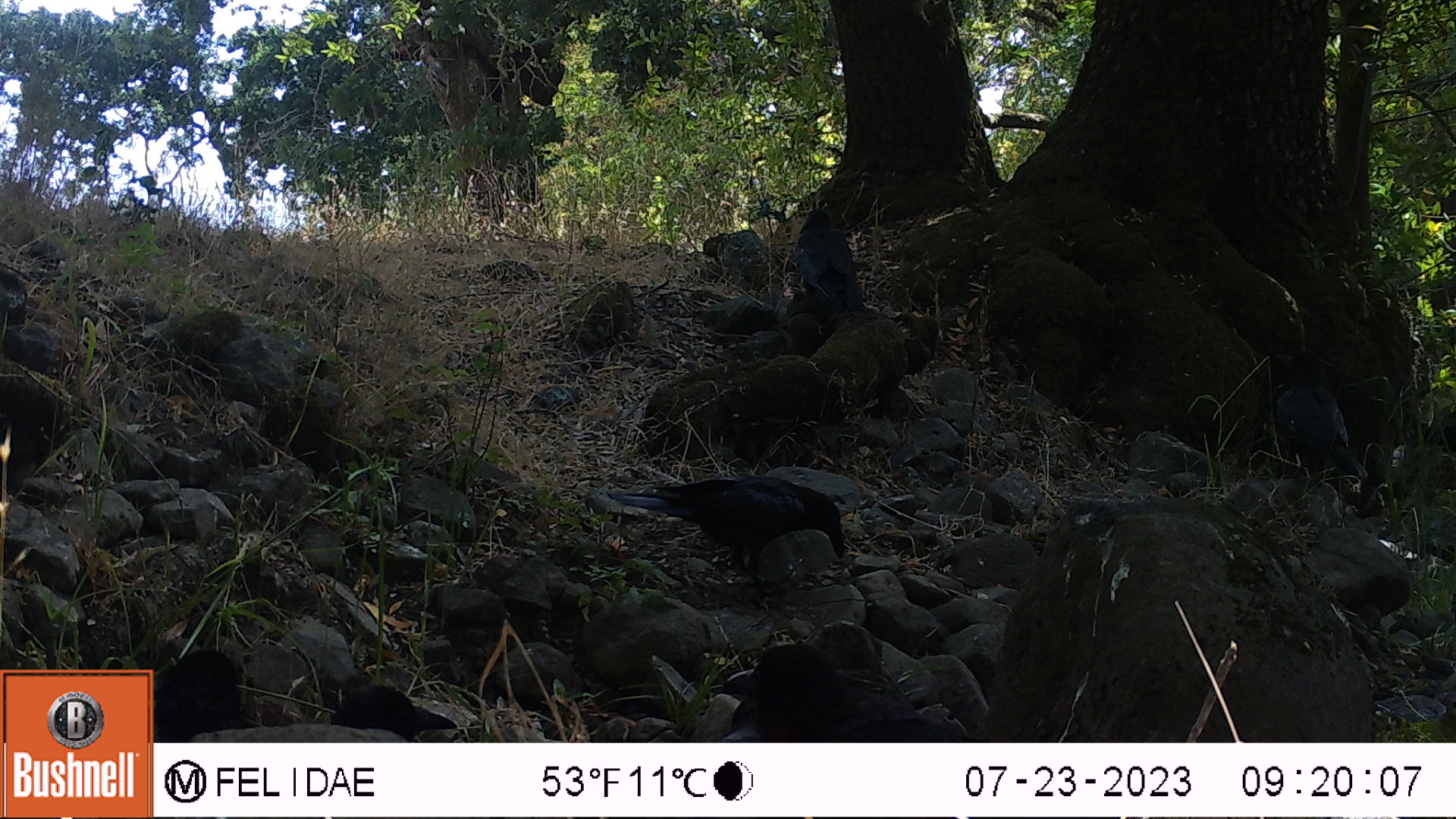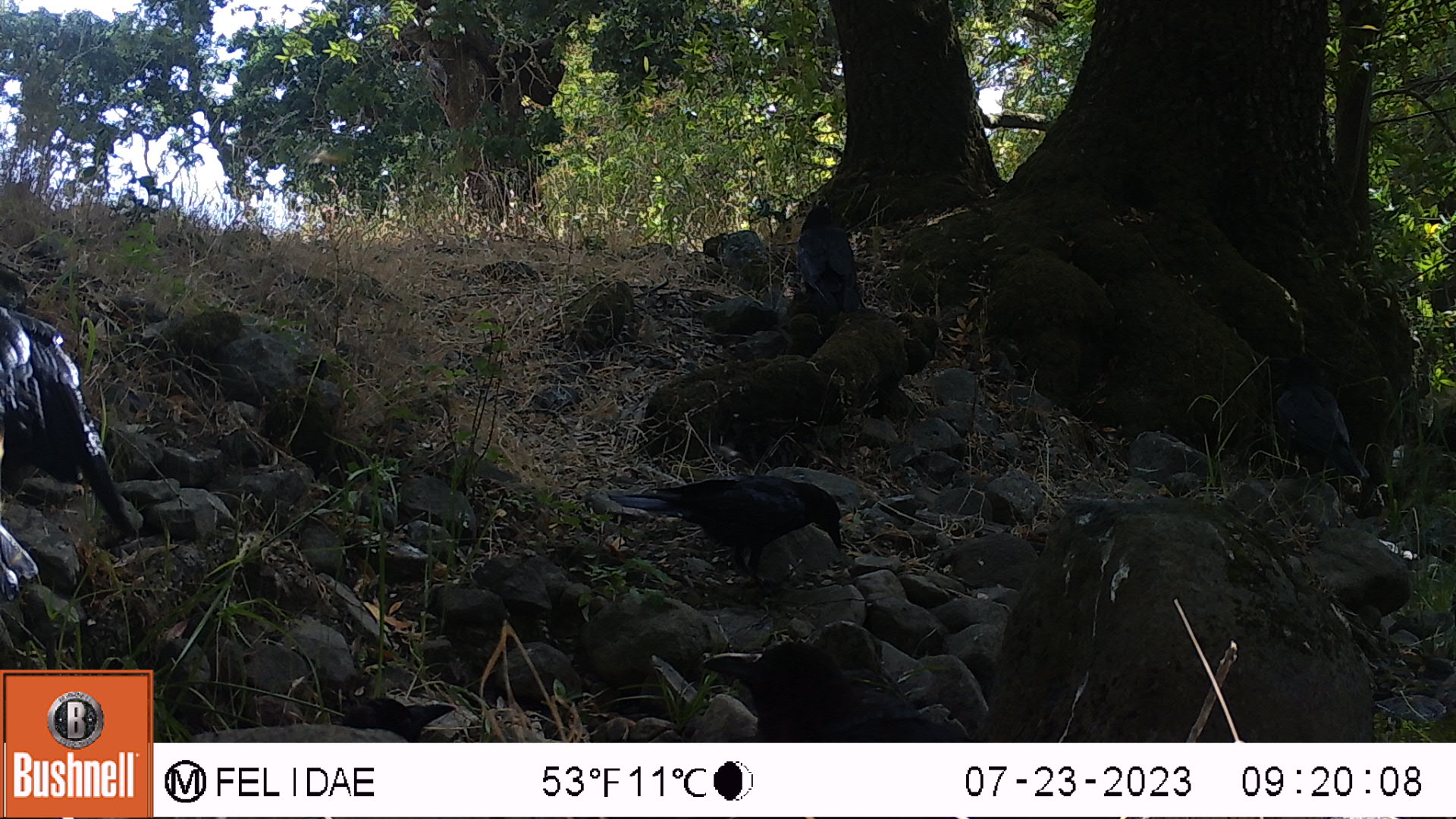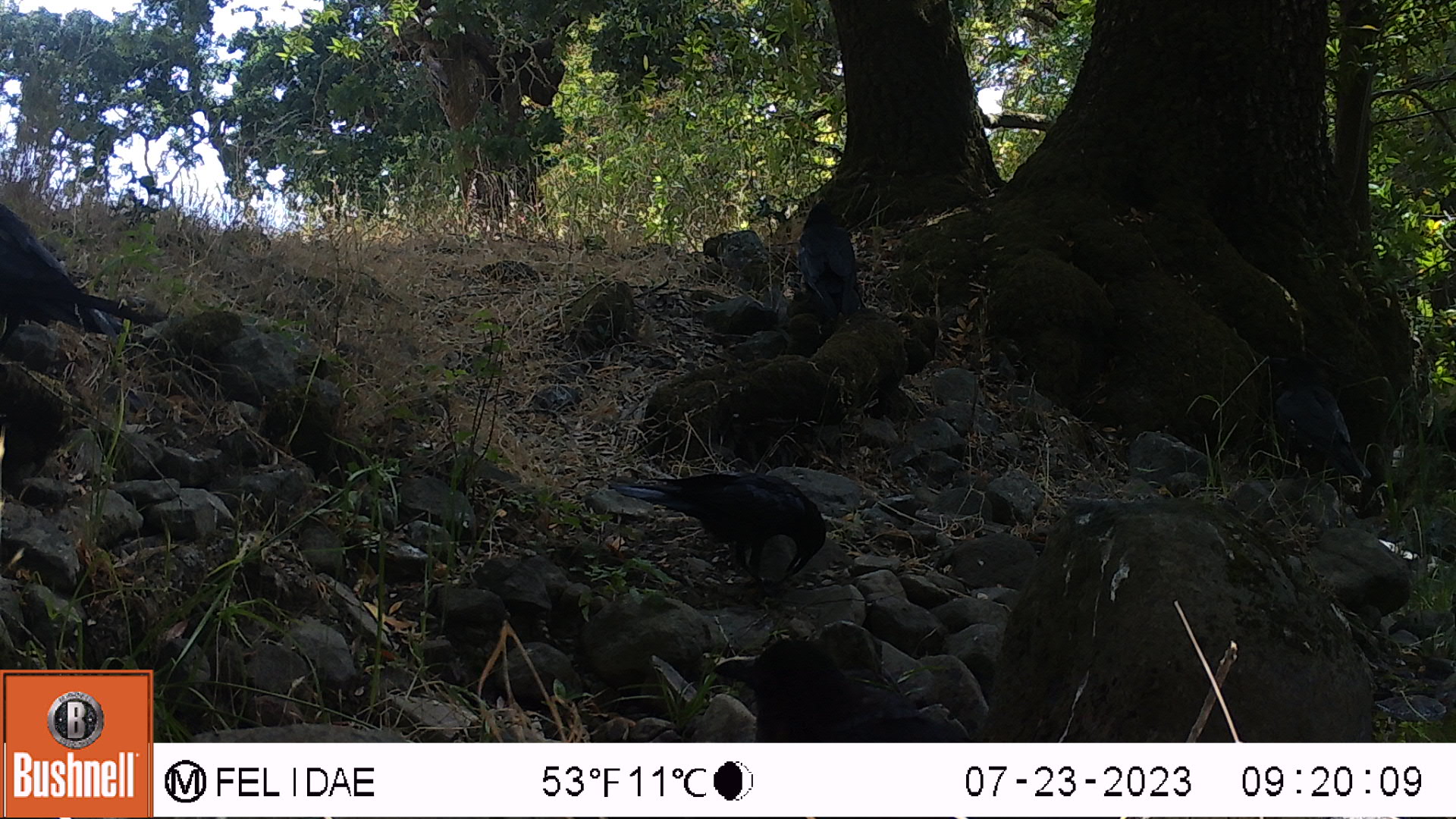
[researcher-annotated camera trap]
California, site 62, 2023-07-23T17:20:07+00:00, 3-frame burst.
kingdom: Animalia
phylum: Chordata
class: Aves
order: Passeriformes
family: Corvidae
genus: Corvus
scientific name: Corvus brachyrhynchos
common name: american crow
American crow (Corvus brachyrhynchos).